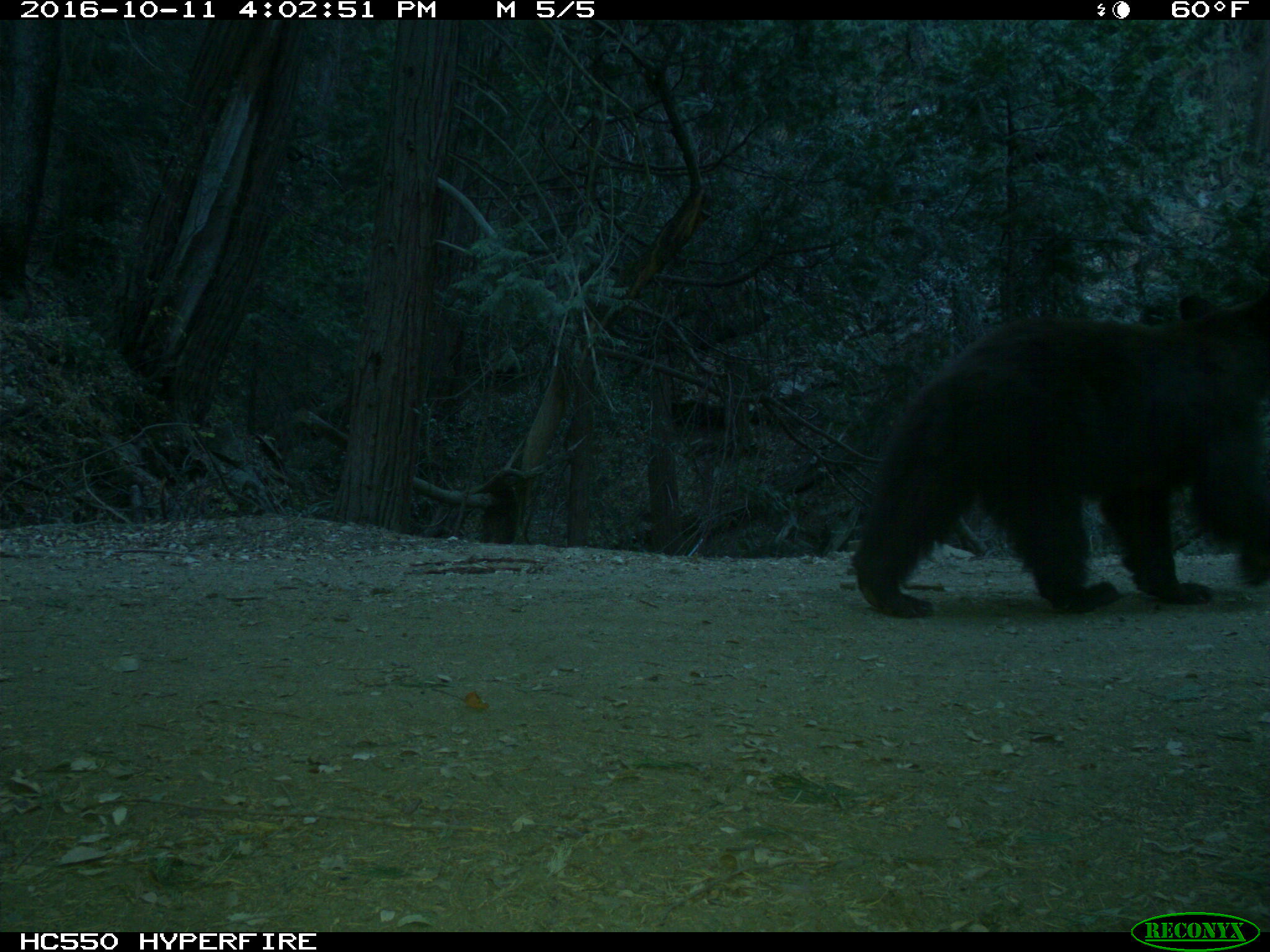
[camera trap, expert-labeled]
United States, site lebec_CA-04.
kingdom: Animalia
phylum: Chordata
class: Mammalia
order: Carnivora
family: Ursidae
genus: Ursus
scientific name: Ursus americanus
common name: american black bear